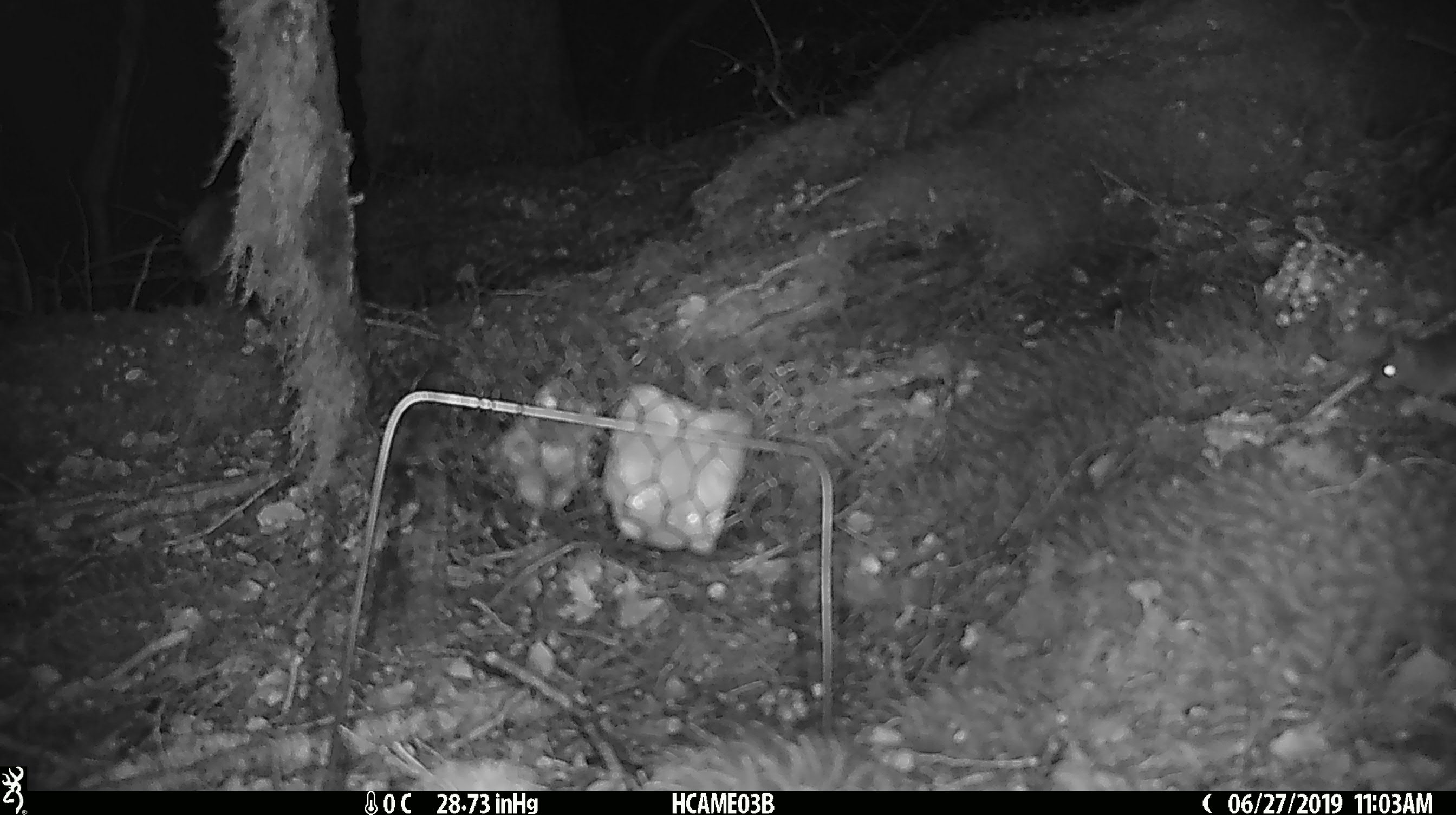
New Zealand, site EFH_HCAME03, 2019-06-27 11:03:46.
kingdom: Animalia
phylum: Chordata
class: Mammalia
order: Rodentia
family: Muridae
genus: Mus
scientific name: Mus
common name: mouse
Mouse (Mus).